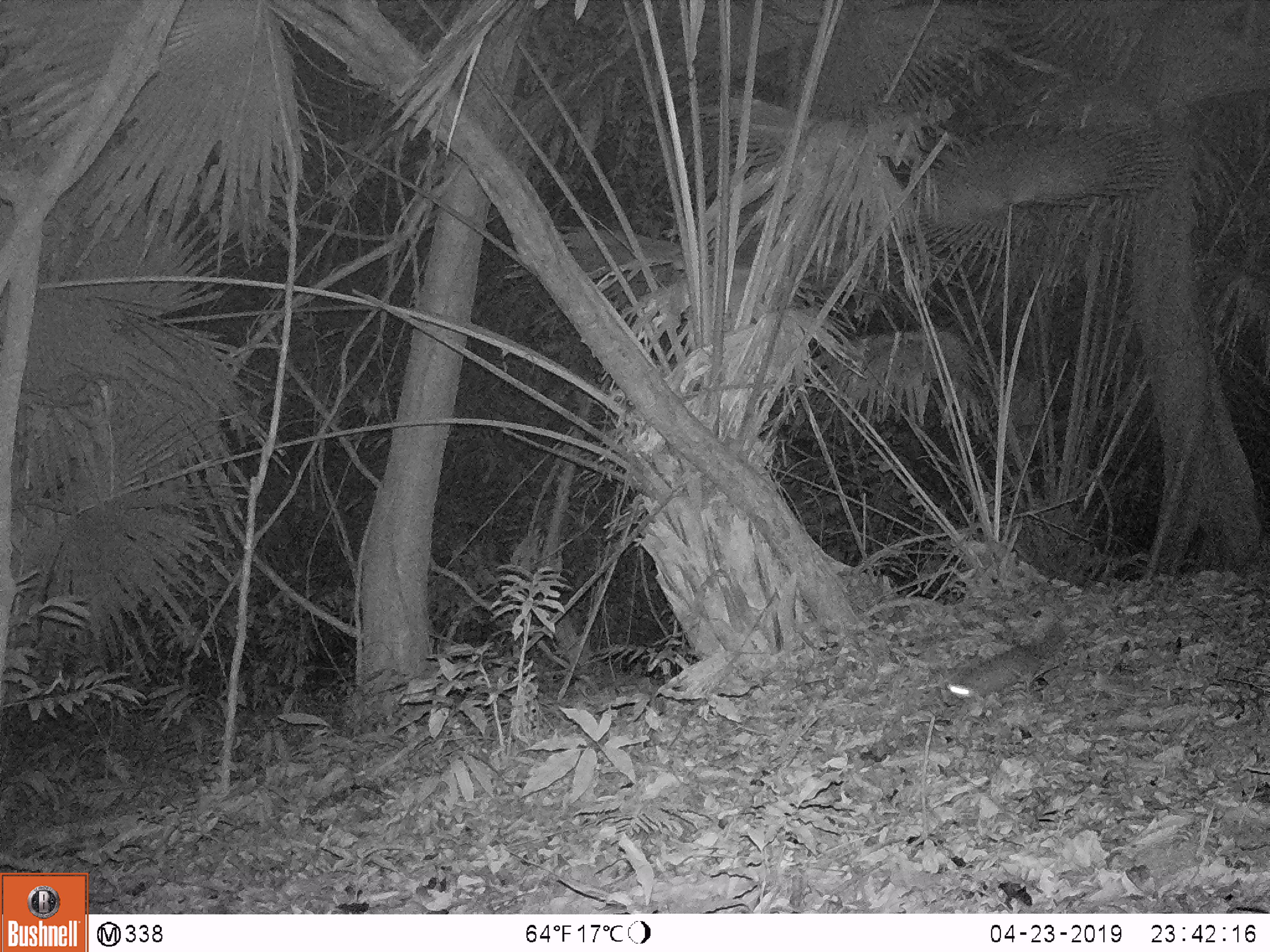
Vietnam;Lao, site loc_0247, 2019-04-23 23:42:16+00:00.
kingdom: Animalia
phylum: Chordata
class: Mammalia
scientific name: Mammalia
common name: mammal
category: unidentified small mammal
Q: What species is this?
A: Unidentified small mammal (mammal) (Mammalia).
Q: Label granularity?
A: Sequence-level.